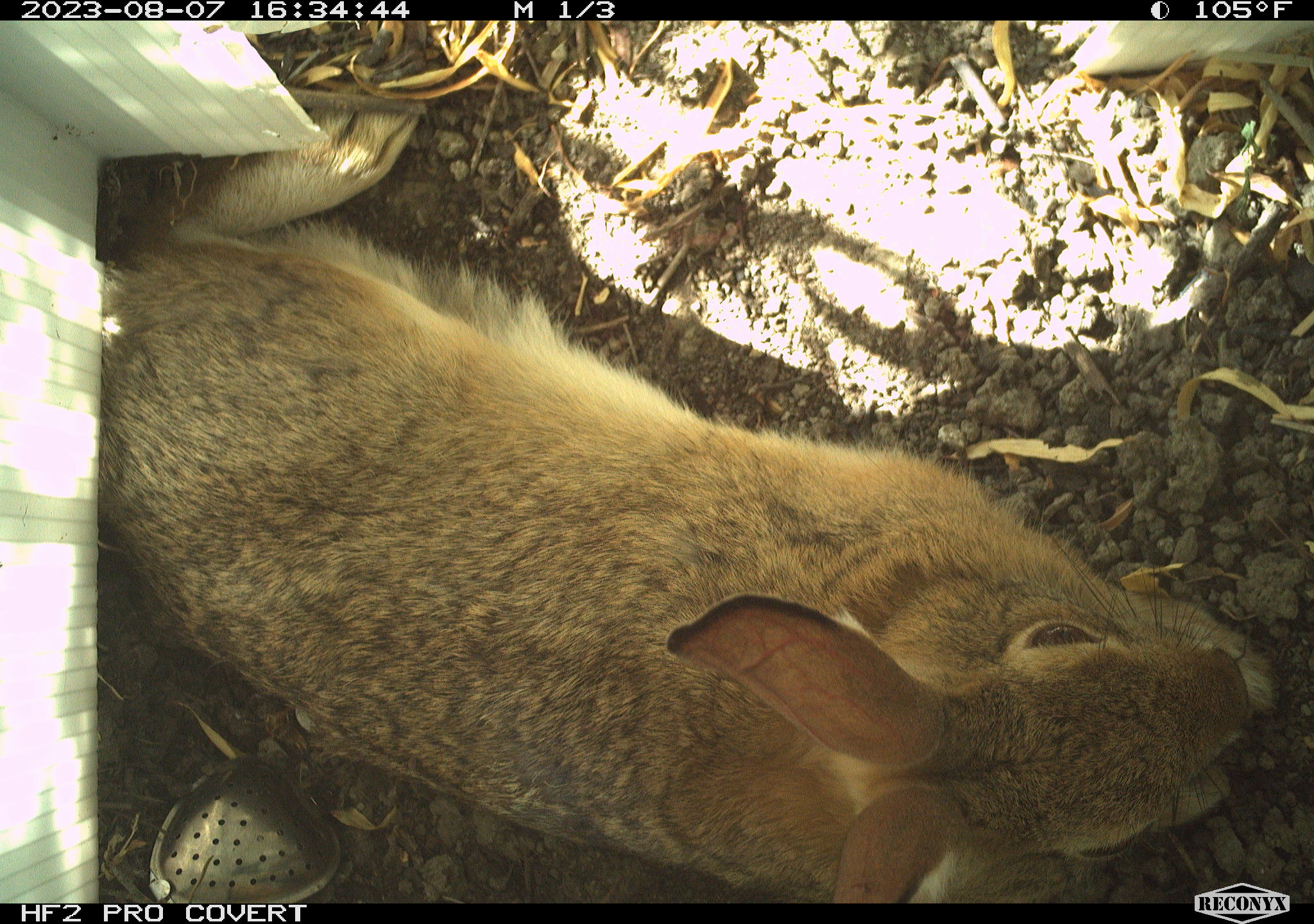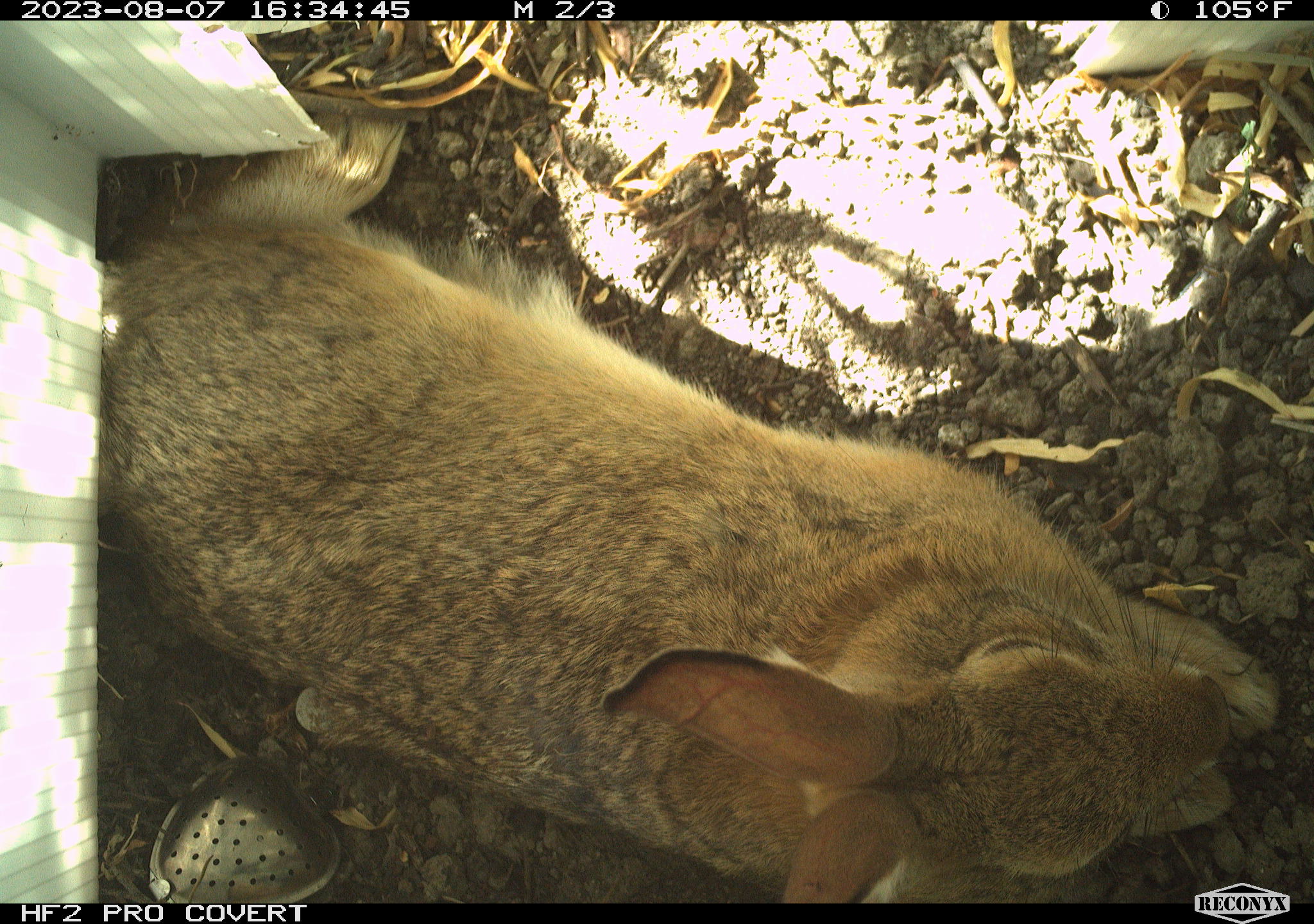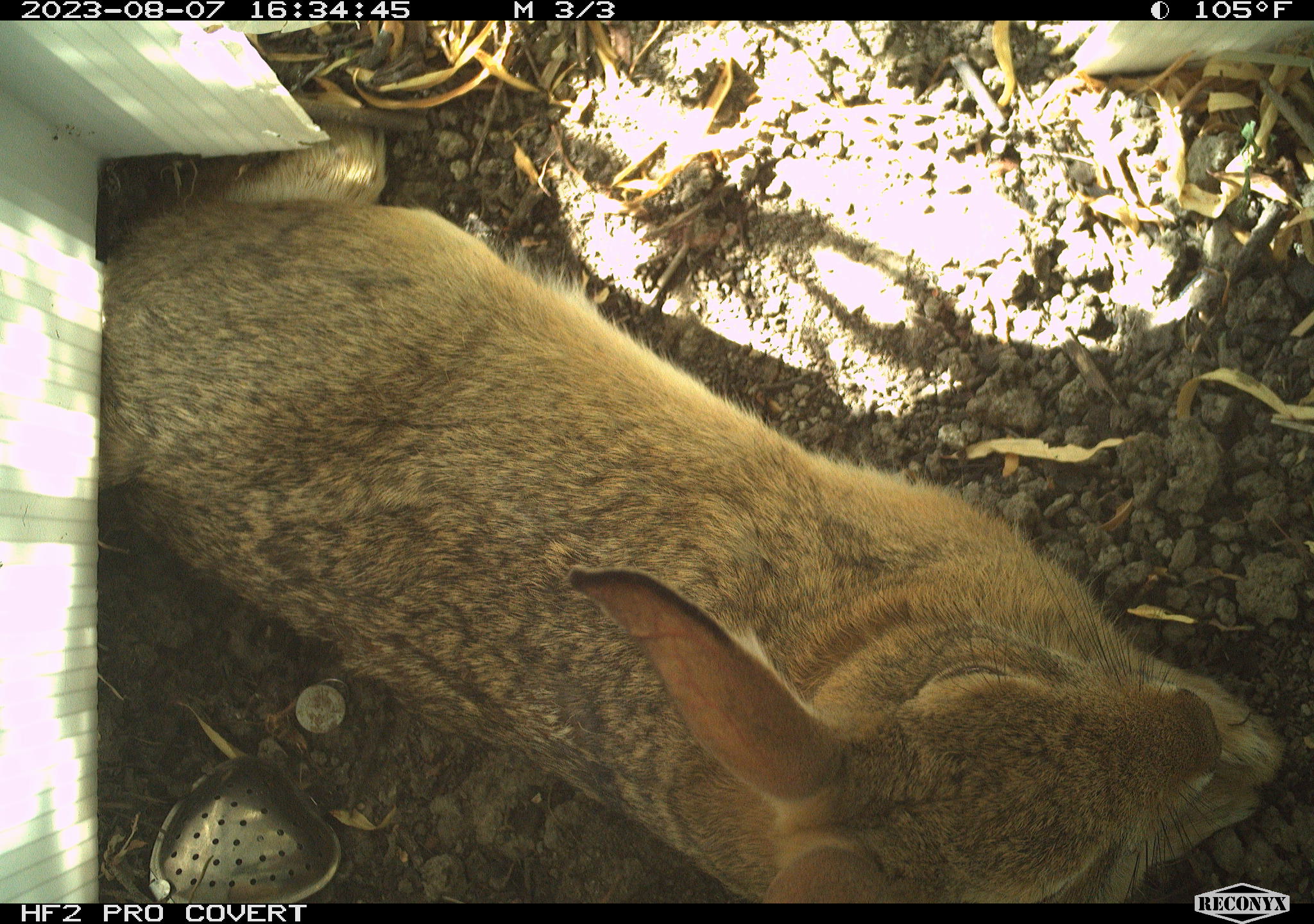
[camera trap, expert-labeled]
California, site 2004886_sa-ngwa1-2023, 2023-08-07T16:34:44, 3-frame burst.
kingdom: Animalia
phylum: Chordata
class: Mammalia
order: Lagomorpha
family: Leporidae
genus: Sylvilagus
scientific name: Sylvilagus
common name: cottontail rabbits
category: sylvilagus species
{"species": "sylvilagus species (cottontail rabbits) (Sylvilagus)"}